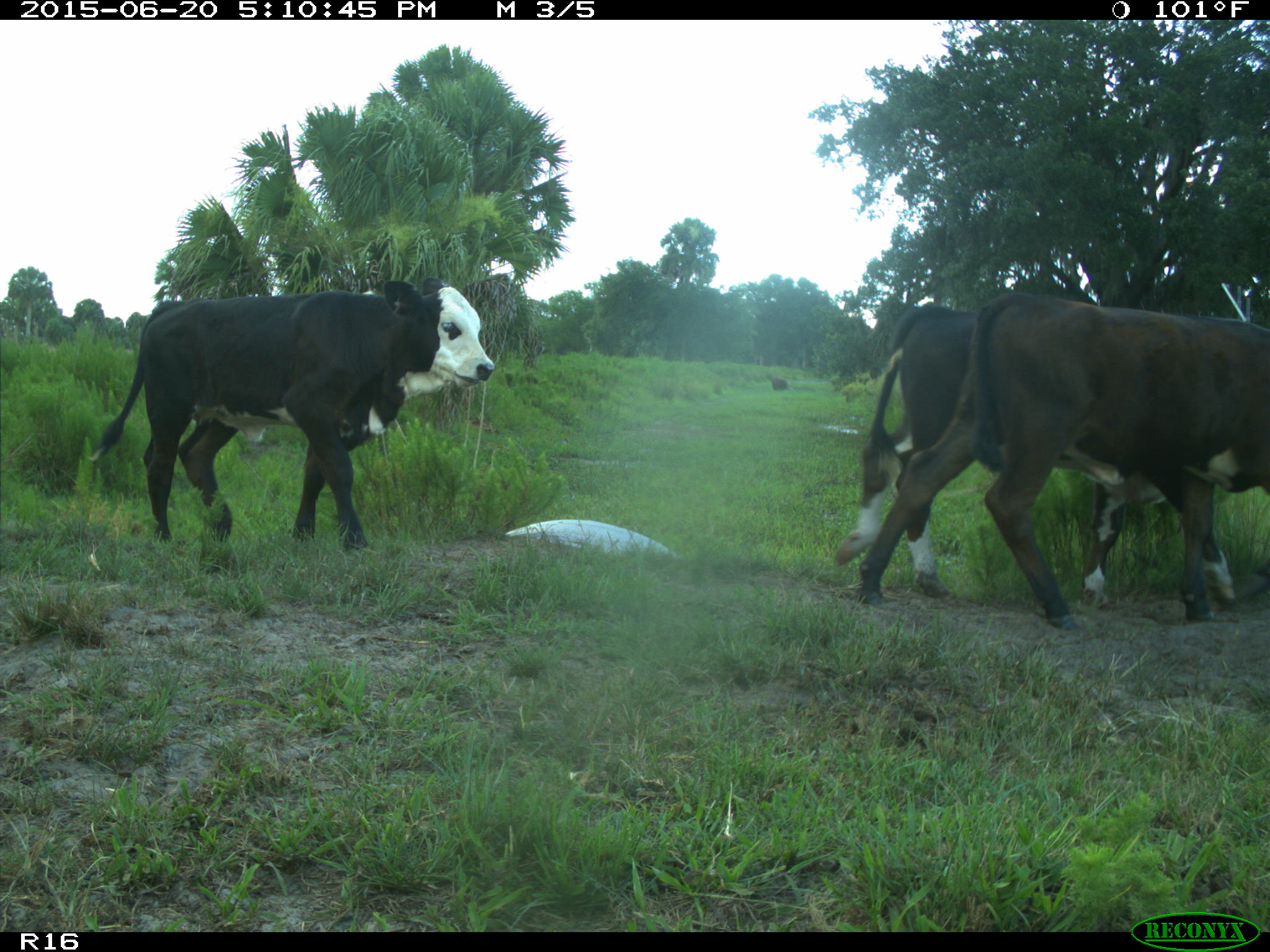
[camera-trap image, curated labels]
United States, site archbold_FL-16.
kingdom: Animalia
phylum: Chordata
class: Mammalia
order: Artiodactyla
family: Bovidae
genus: Bos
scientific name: Bos taurus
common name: domestic cow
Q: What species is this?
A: Bos taurus (domestic cow).